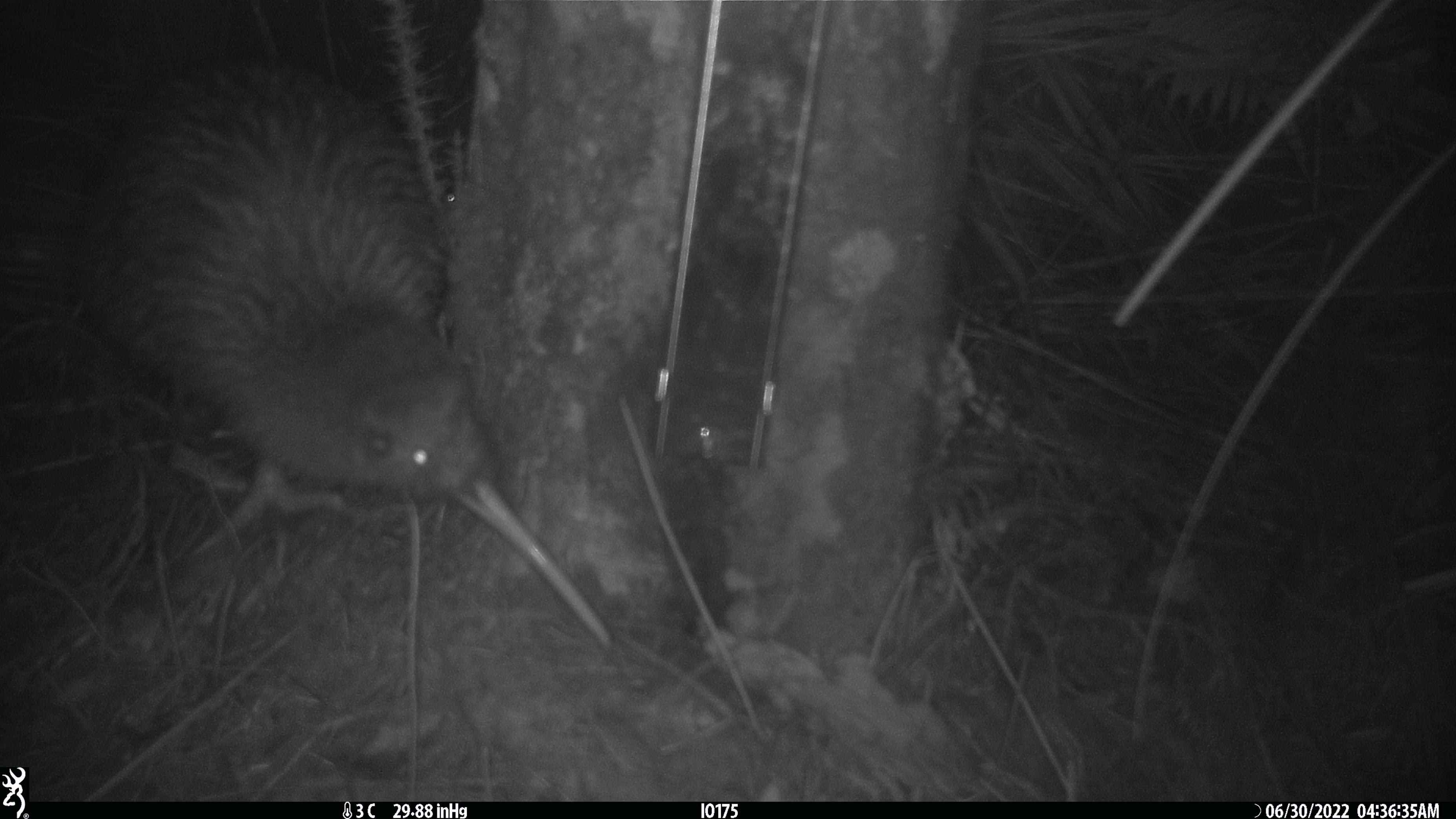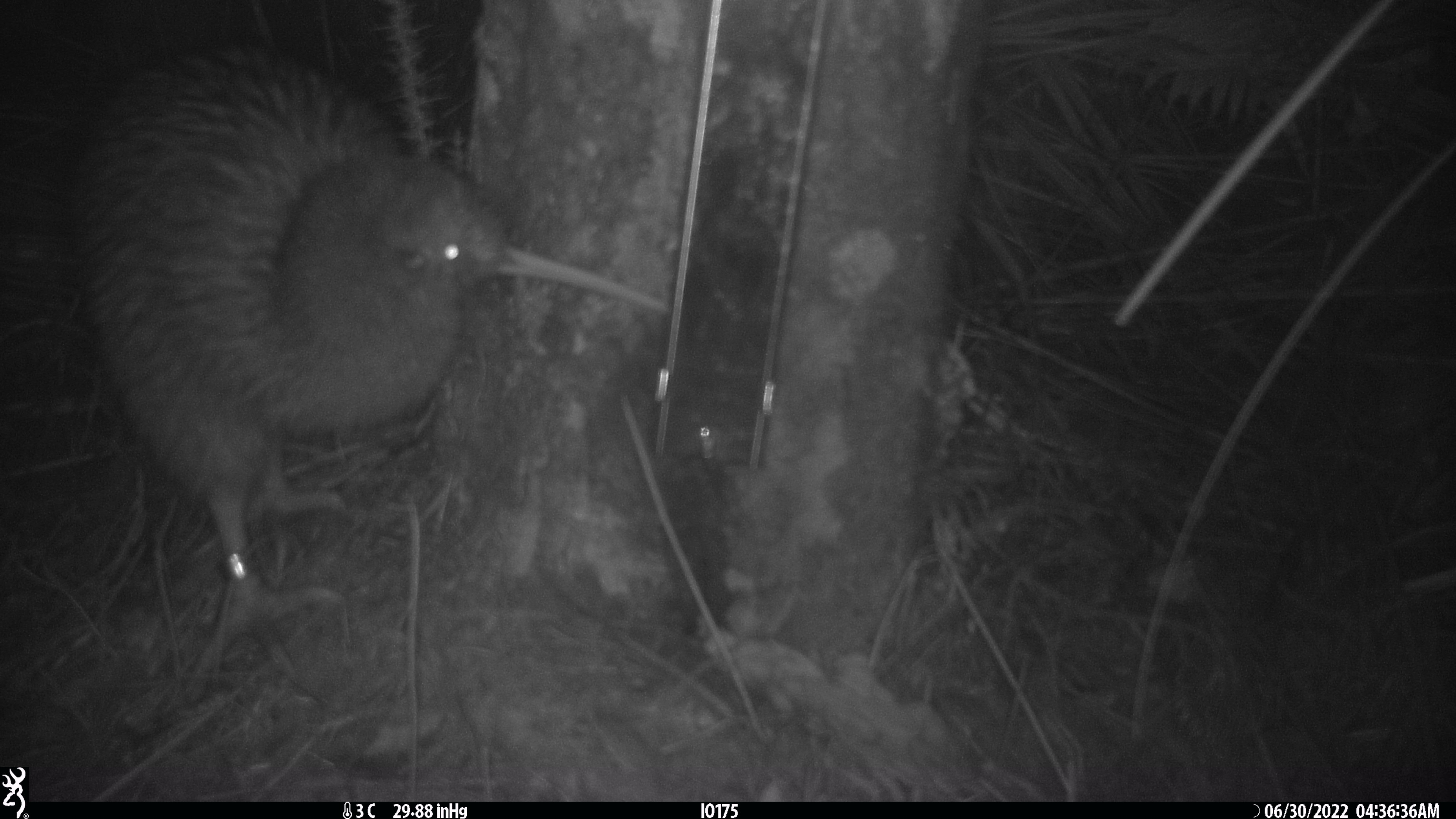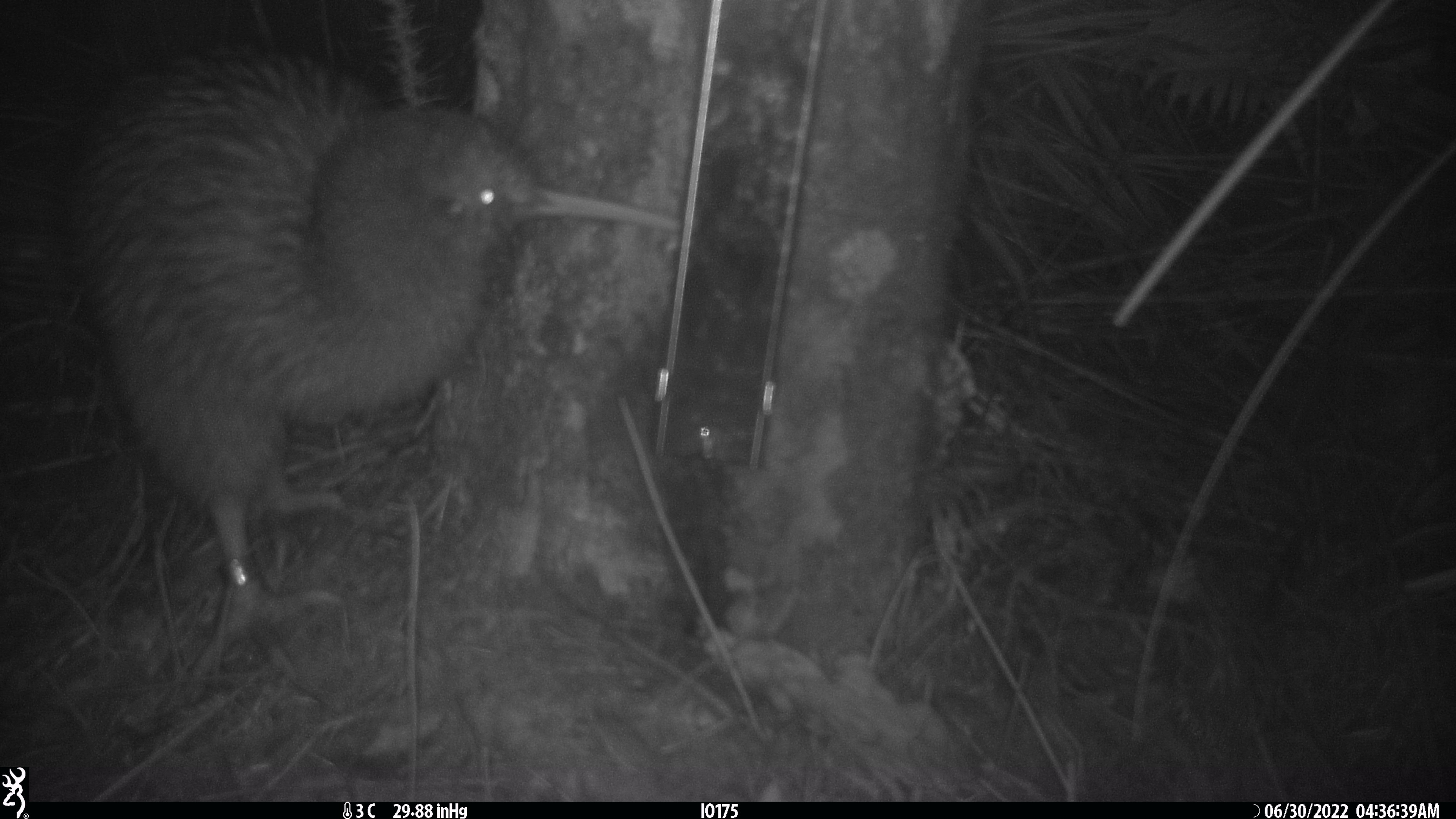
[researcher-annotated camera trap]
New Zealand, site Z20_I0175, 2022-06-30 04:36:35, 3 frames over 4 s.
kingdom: Animalia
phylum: Chordata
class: Aves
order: Apterygiformes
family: Apterygidae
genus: Apteryx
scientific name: Apteryx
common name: kiwi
Kiwi (Apteryx).